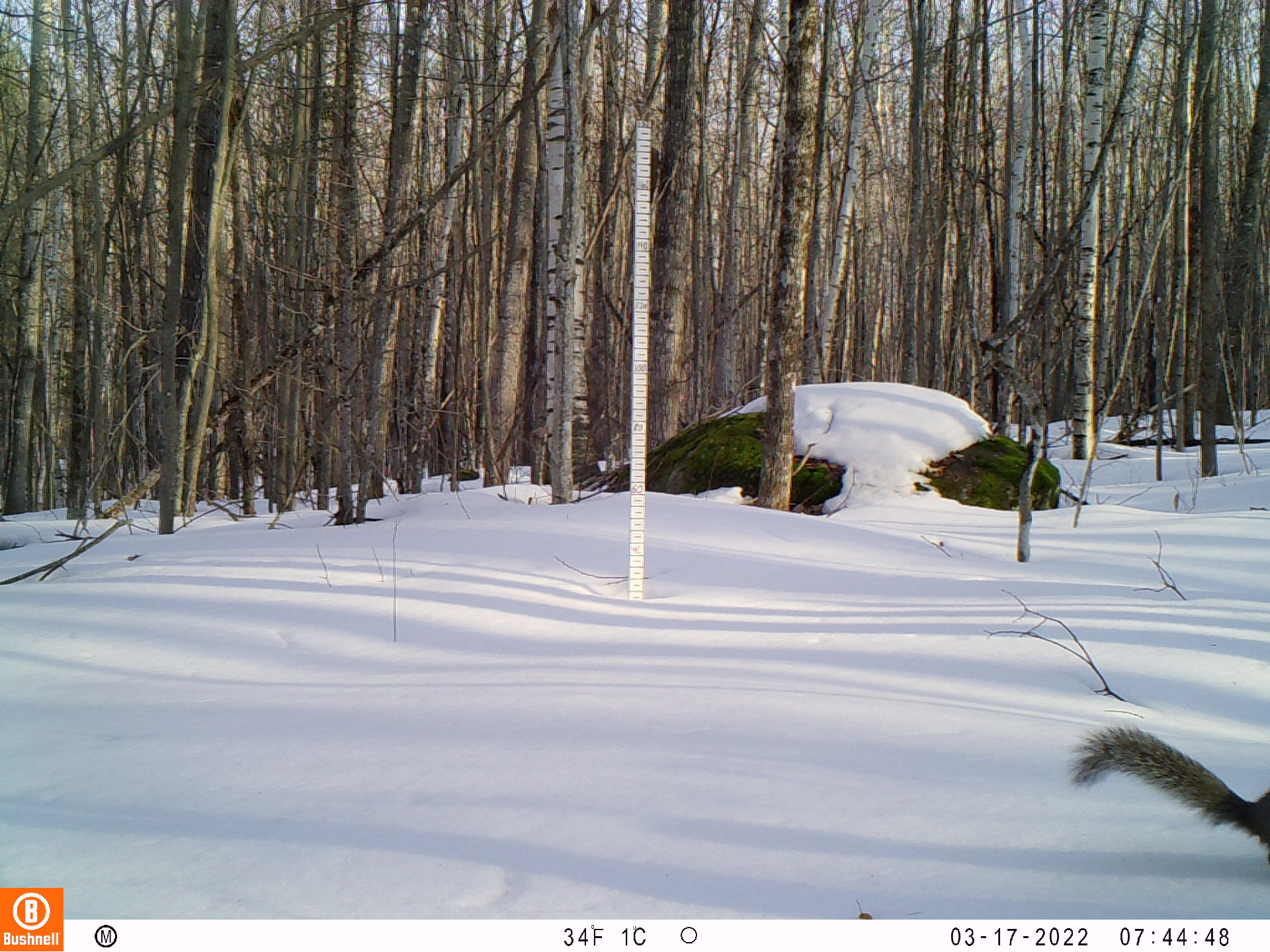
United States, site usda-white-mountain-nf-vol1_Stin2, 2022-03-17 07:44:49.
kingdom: Animalia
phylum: Chordata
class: Mammalia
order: Rodentia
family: Sciuridae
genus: Sciurus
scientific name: Sciurus carolinensis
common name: gray squirrel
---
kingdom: Animalia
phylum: Chordata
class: Mammalia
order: Rodentia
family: Sciuridae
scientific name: Sciuridae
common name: squirrel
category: squirrel sp.